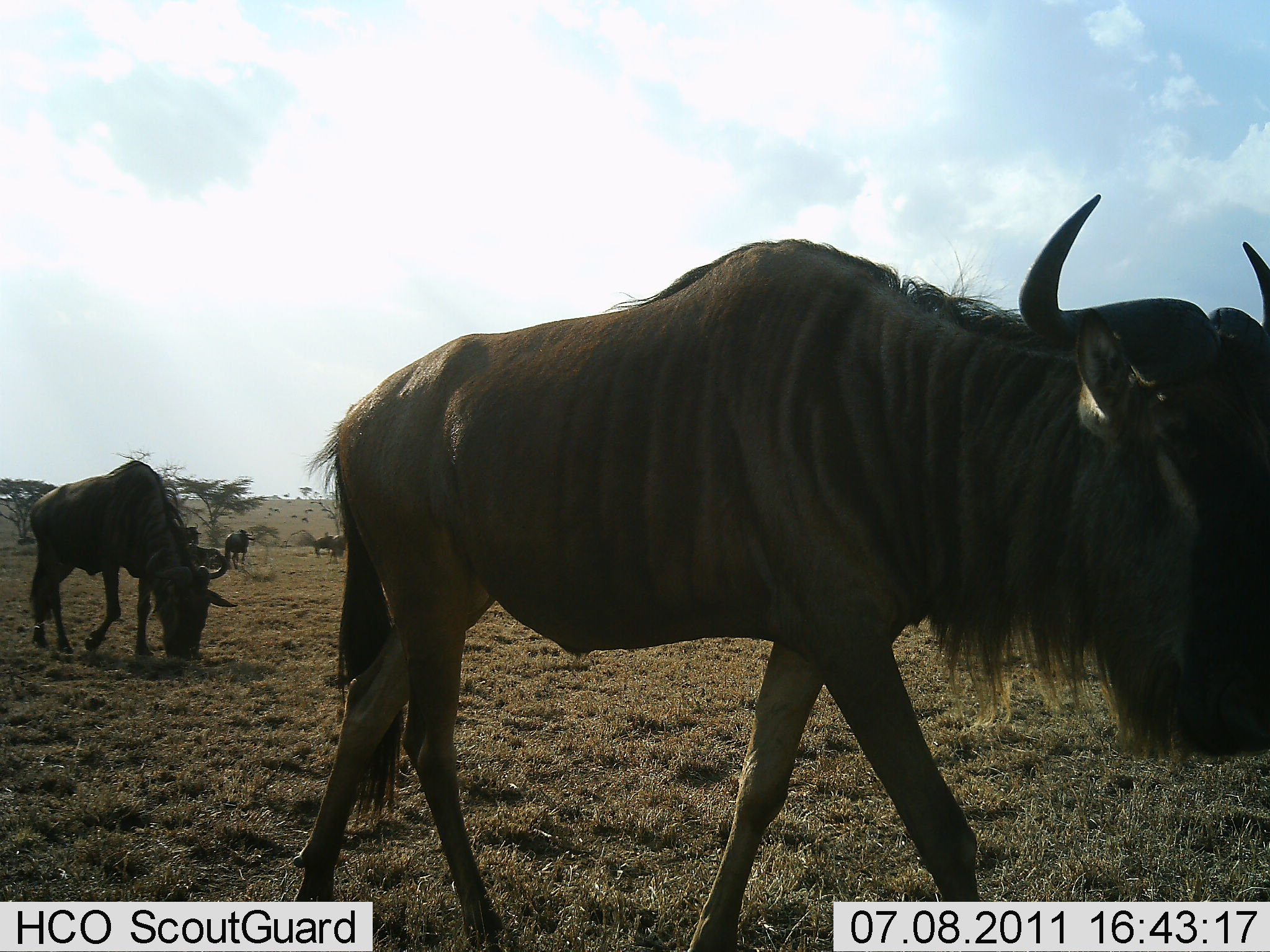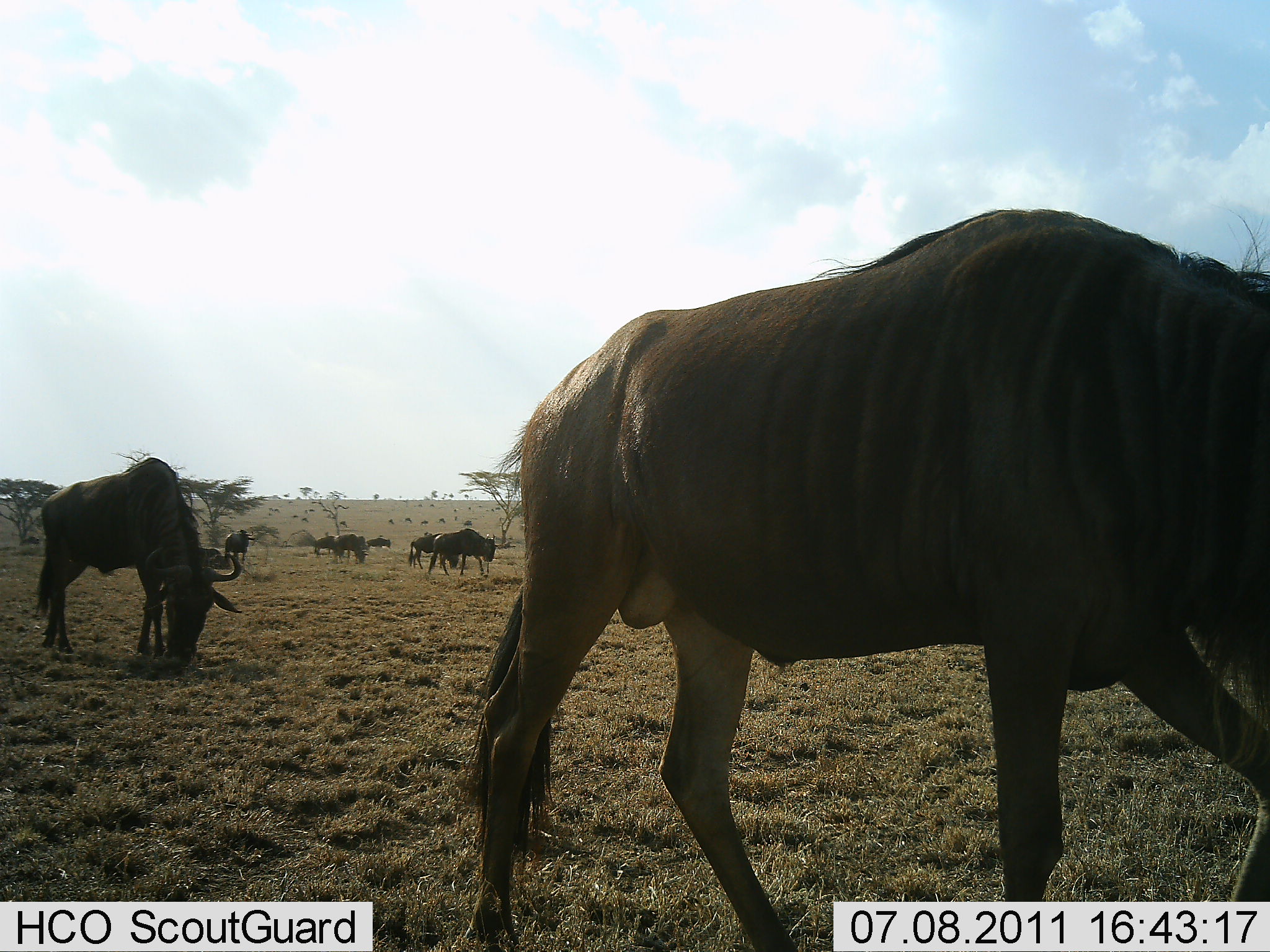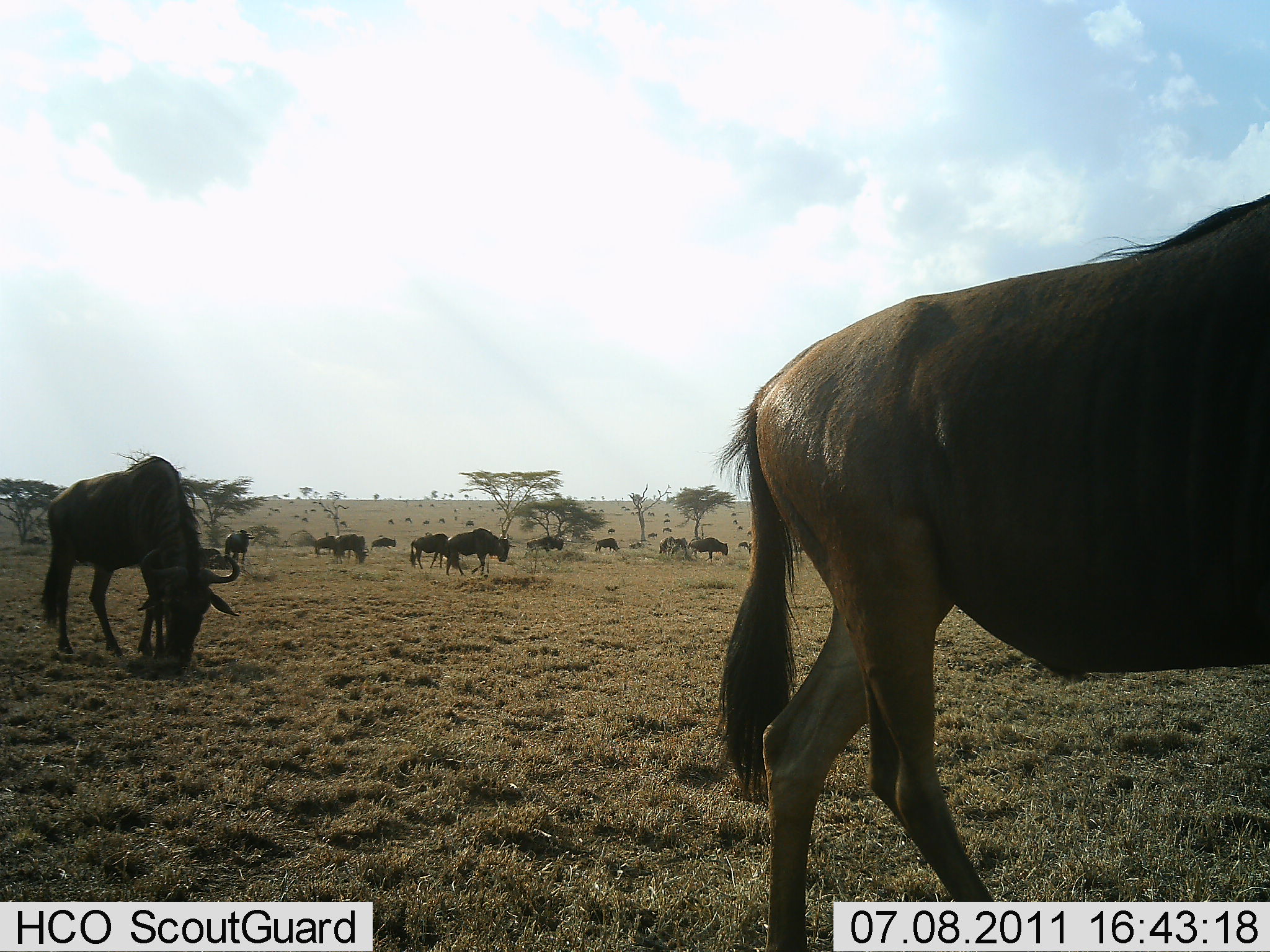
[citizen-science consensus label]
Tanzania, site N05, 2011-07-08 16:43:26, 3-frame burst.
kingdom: Animalia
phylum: Chordata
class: Mammalia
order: Artiodactyla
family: Bovidae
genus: Connochaetes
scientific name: Connochaetes taurinus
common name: blue wildebeest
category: wildebeest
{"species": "wildebeest (blue wildebeest) (Connochaetes taurinus)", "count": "11-50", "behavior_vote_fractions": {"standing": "25%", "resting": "0%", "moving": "75%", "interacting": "0%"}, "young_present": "0%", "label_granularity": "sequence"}